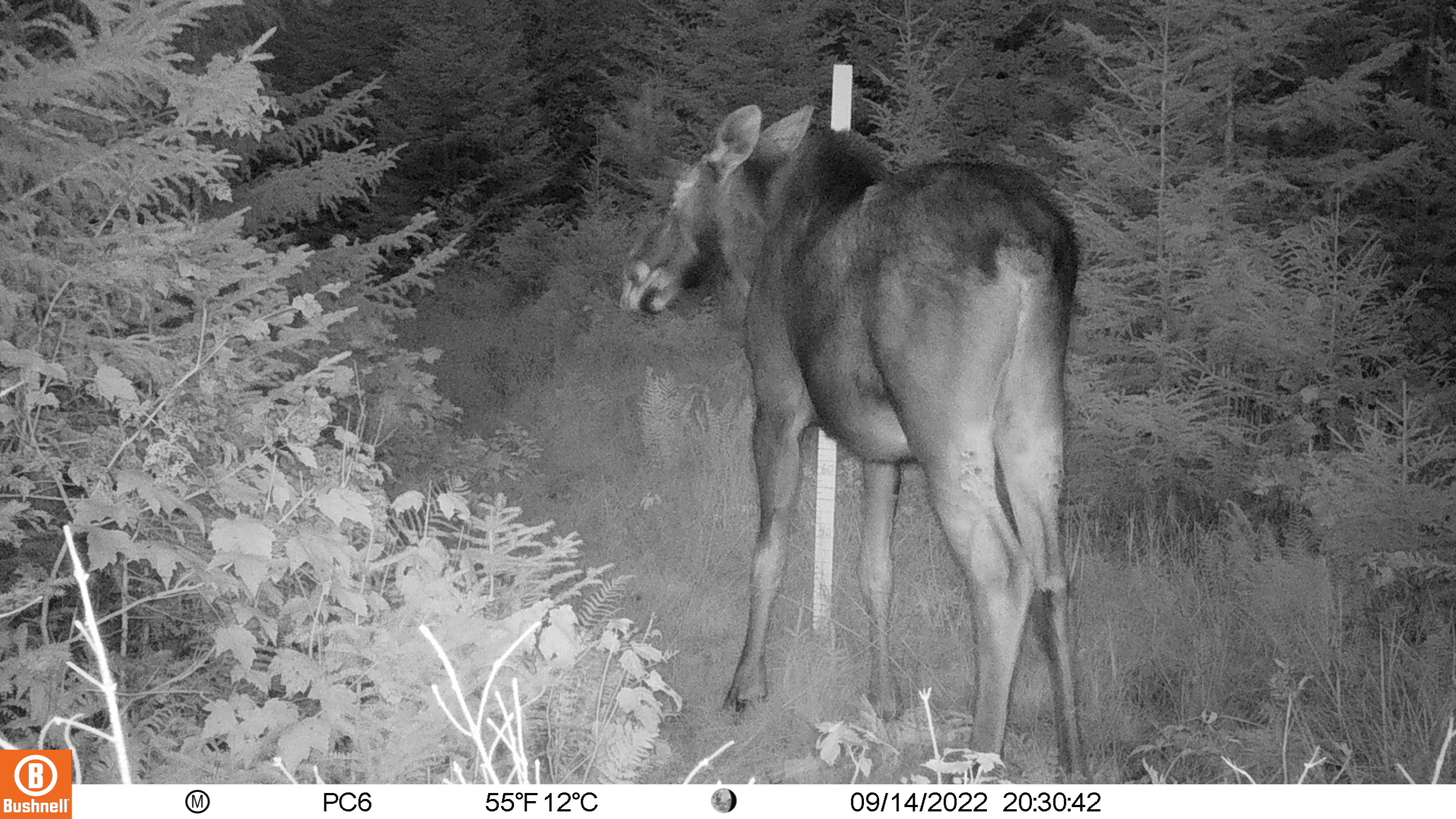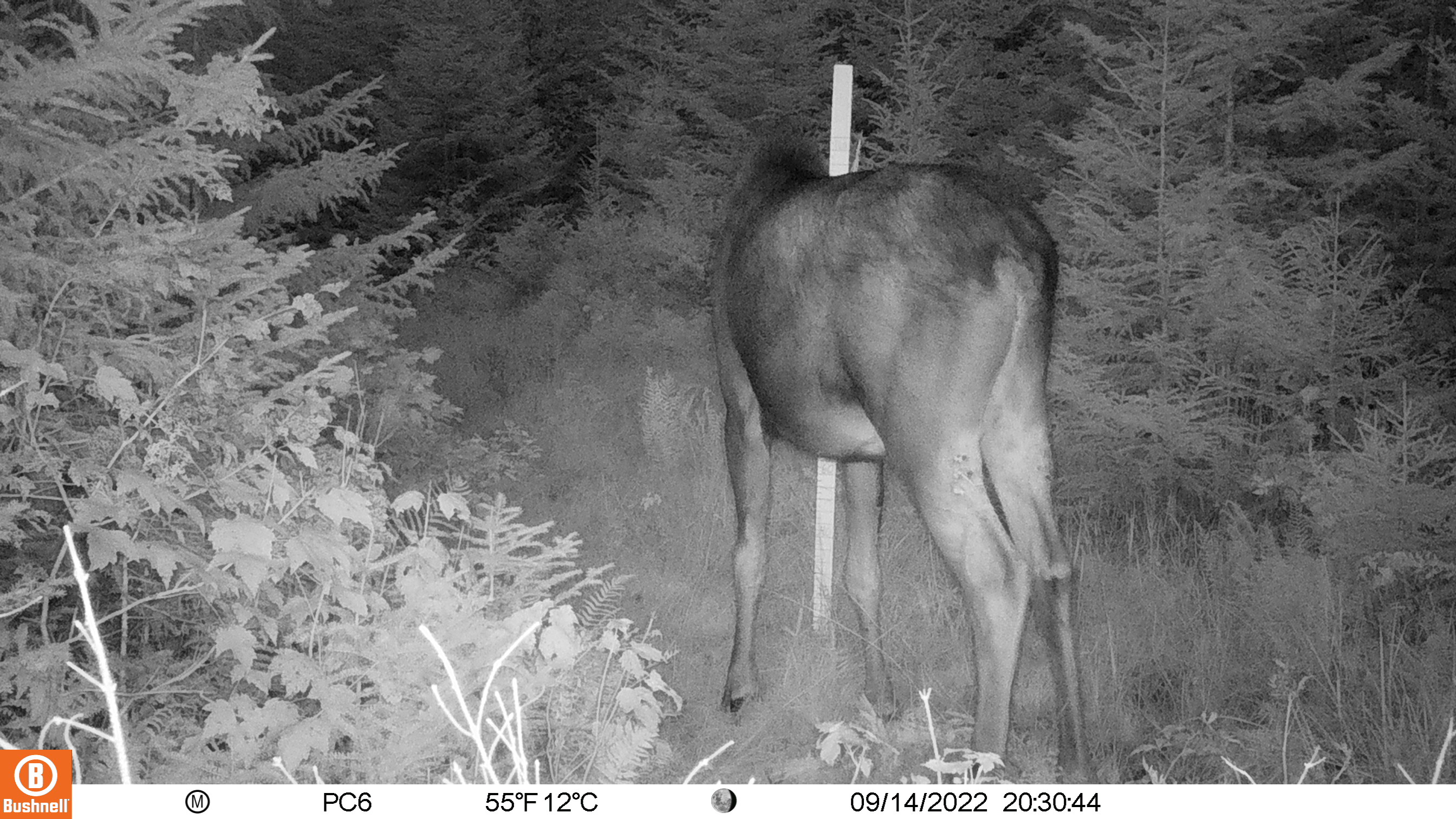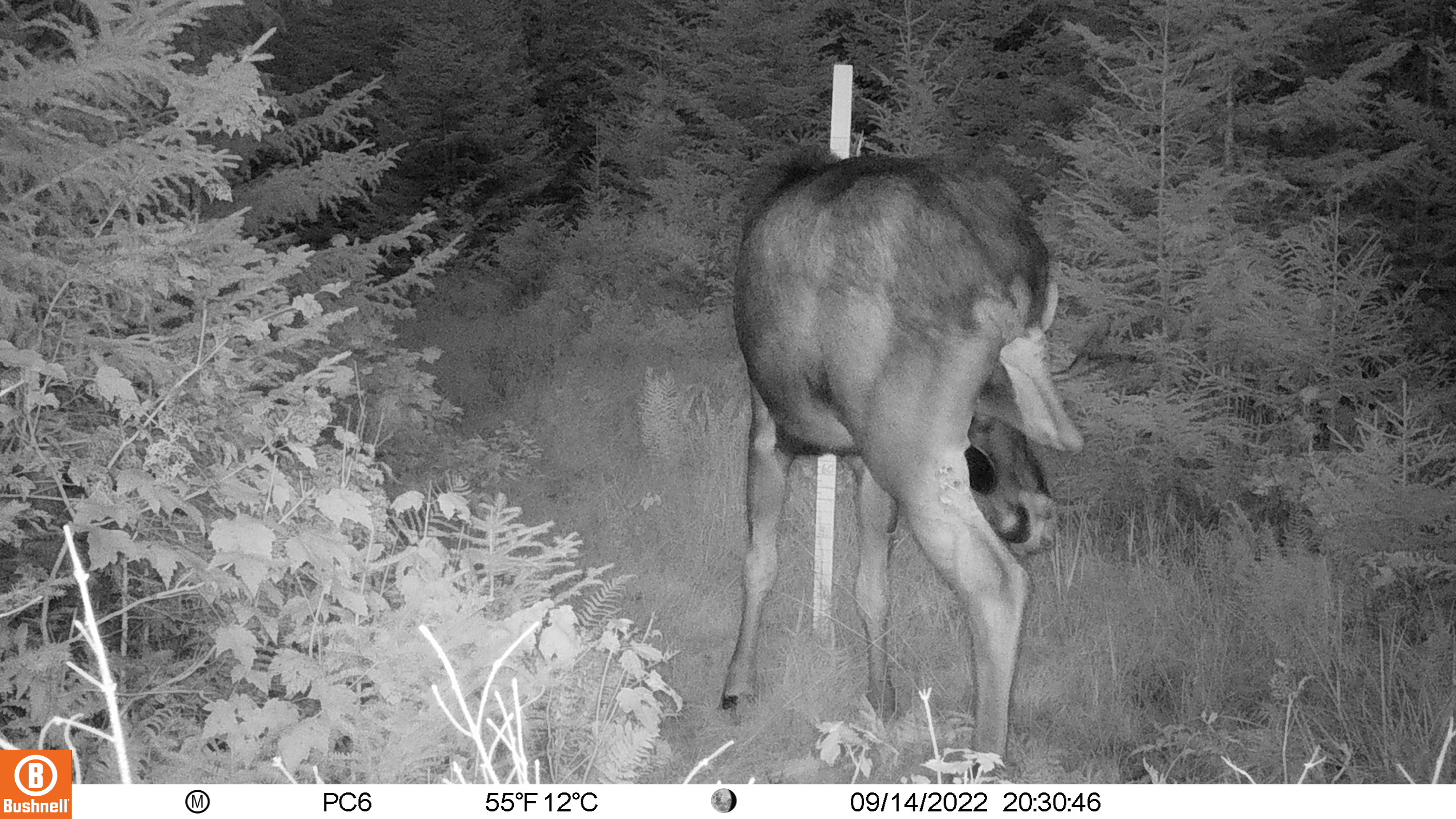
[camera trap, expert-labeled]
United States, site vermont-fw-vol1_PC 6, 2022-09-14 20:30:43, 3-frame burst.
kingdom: Animalia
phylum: Chordata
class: Mammalia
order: Artiodactyla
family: Cervidae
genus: Alces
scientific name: Alces alces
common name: moose